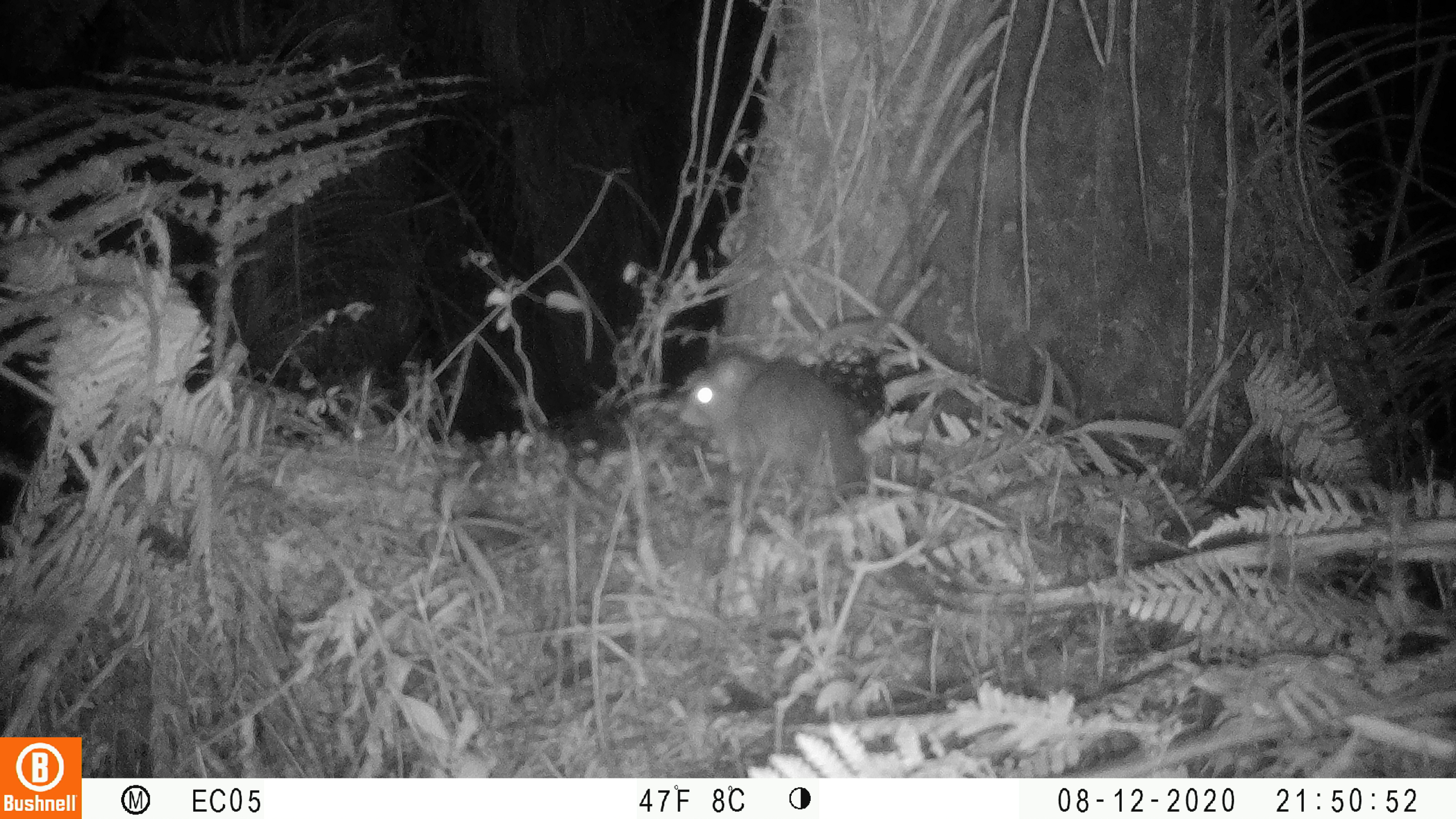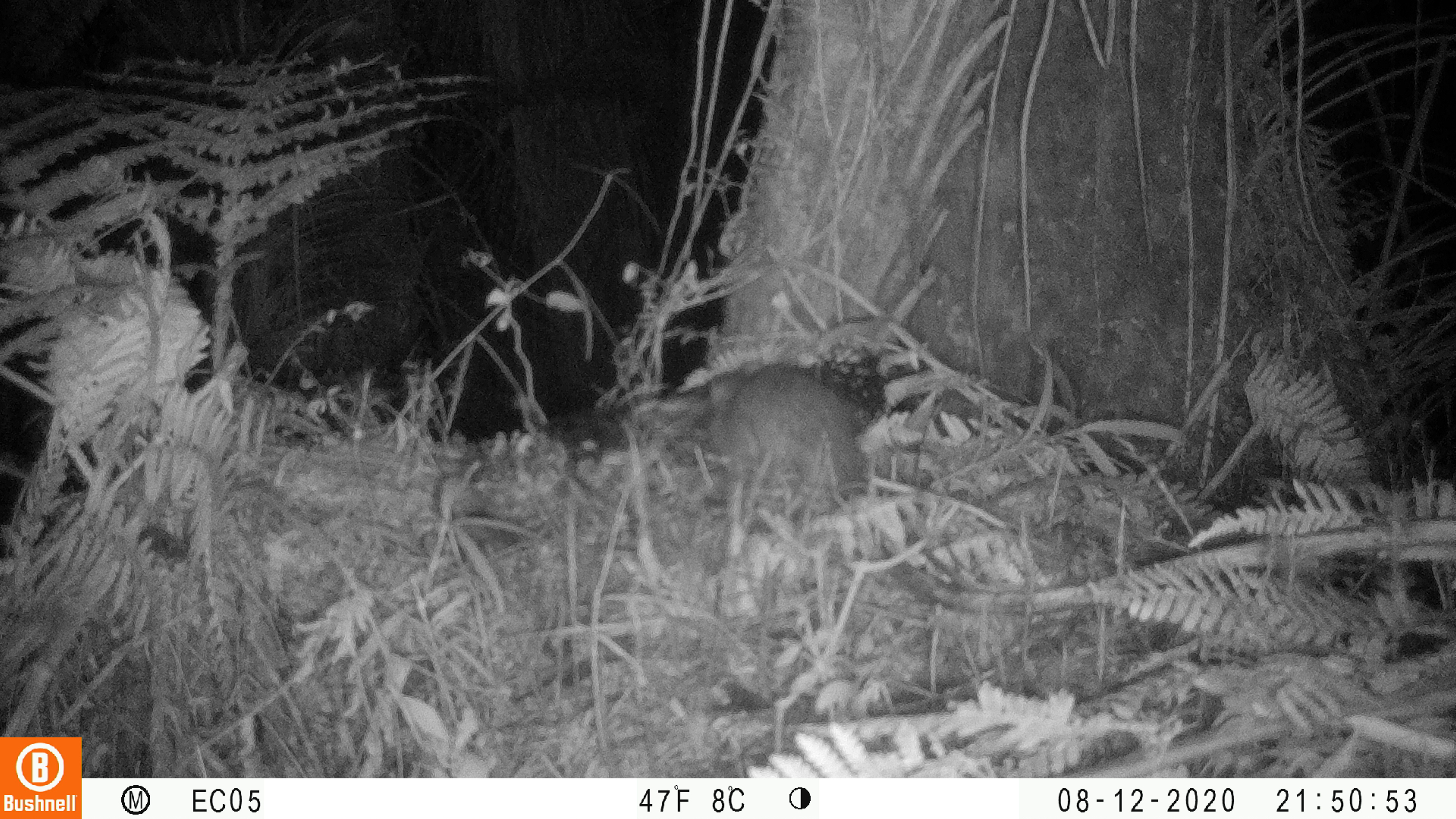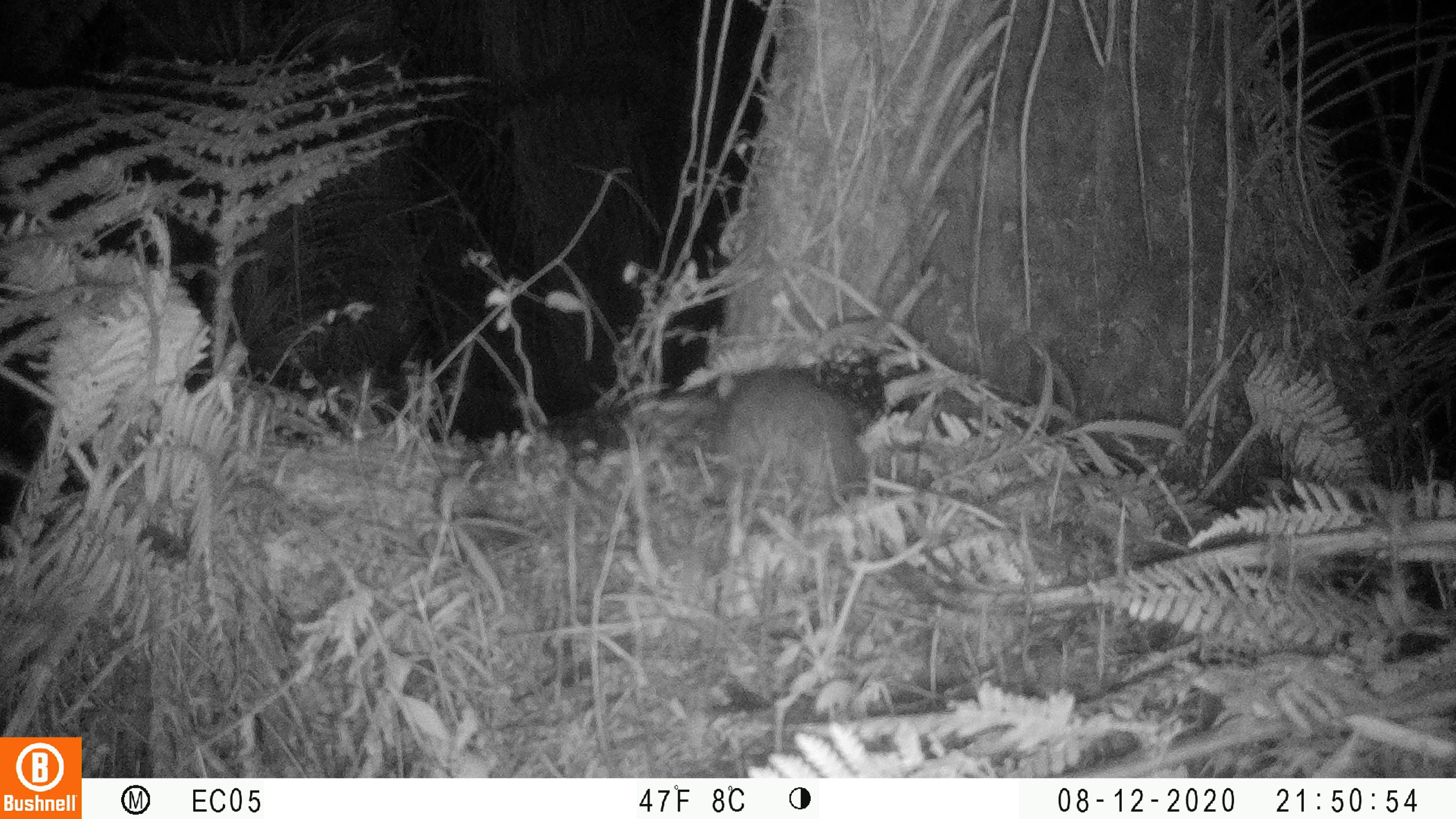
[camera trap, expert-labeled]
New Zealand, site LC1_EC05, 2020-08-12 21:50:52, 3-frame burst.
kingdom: Animalia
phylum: Chordata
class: Mammalia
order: Rodentia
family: Muridae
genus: Rattus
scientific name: Rattus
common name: rat